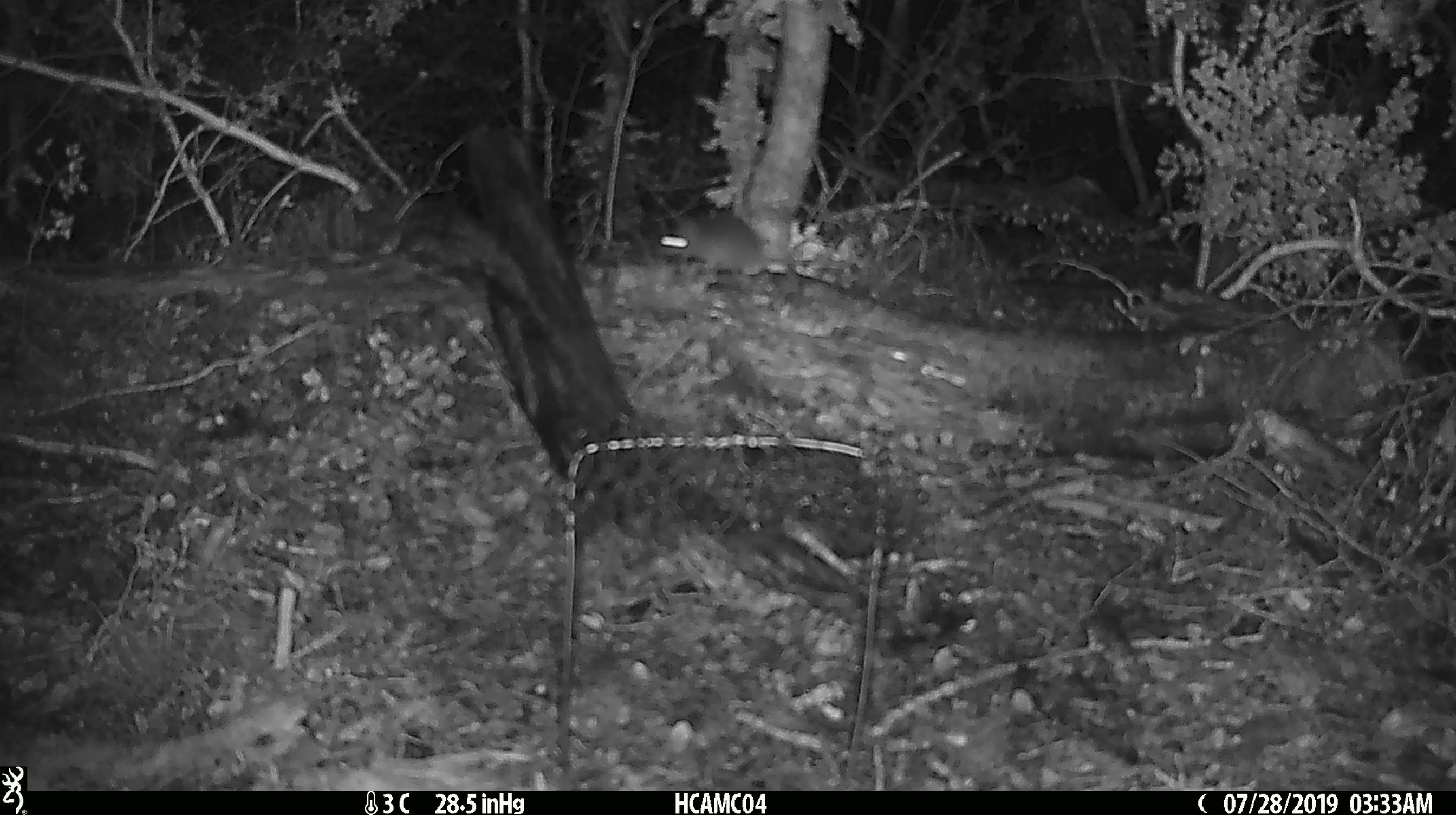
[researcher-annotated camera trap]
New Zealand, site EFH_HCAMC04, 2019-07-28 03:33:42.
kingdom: Animalia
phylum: Chordata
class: Mammalia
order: Rodentia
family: Muridae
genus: Mus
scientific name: Mus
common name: mouse